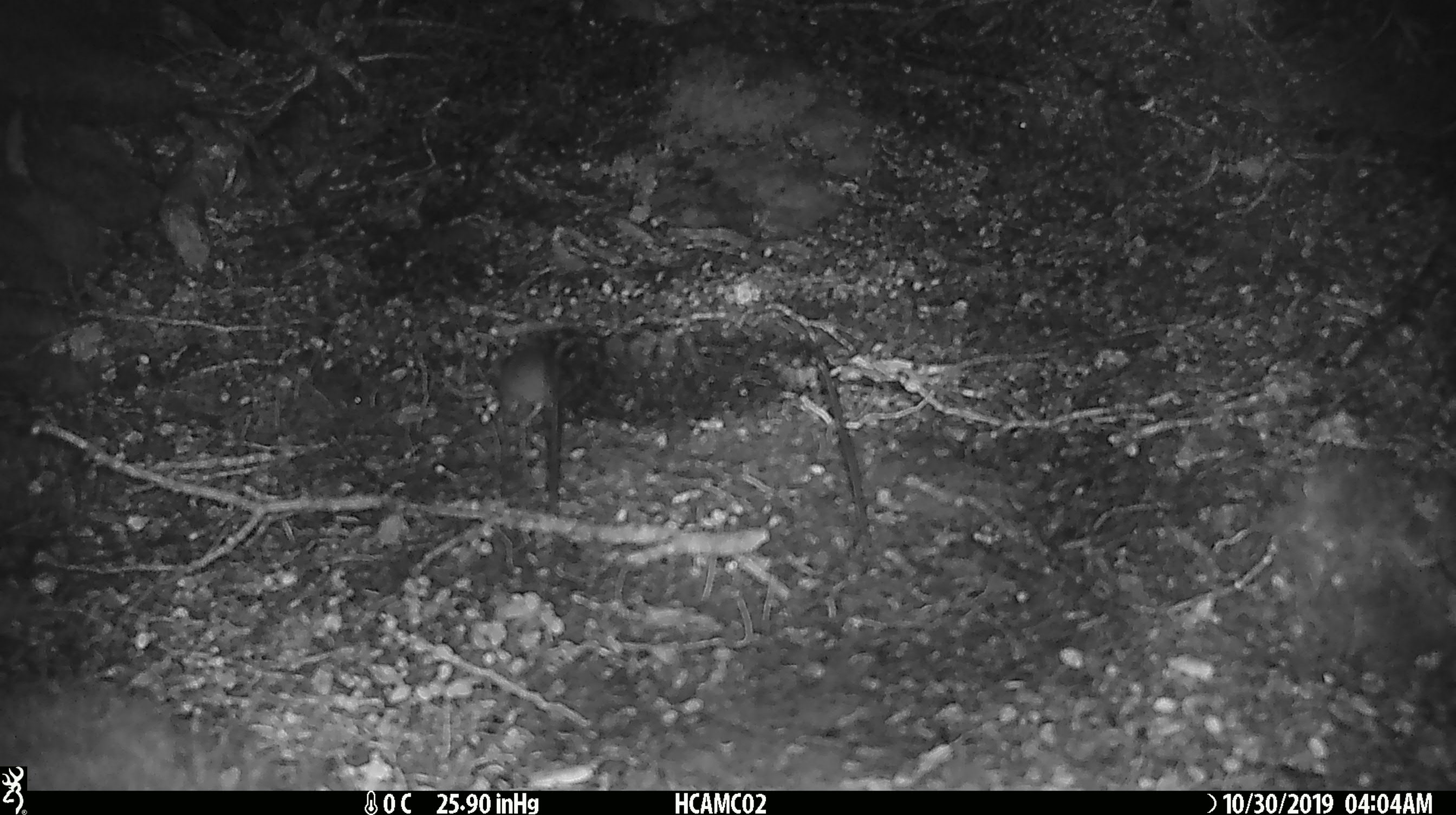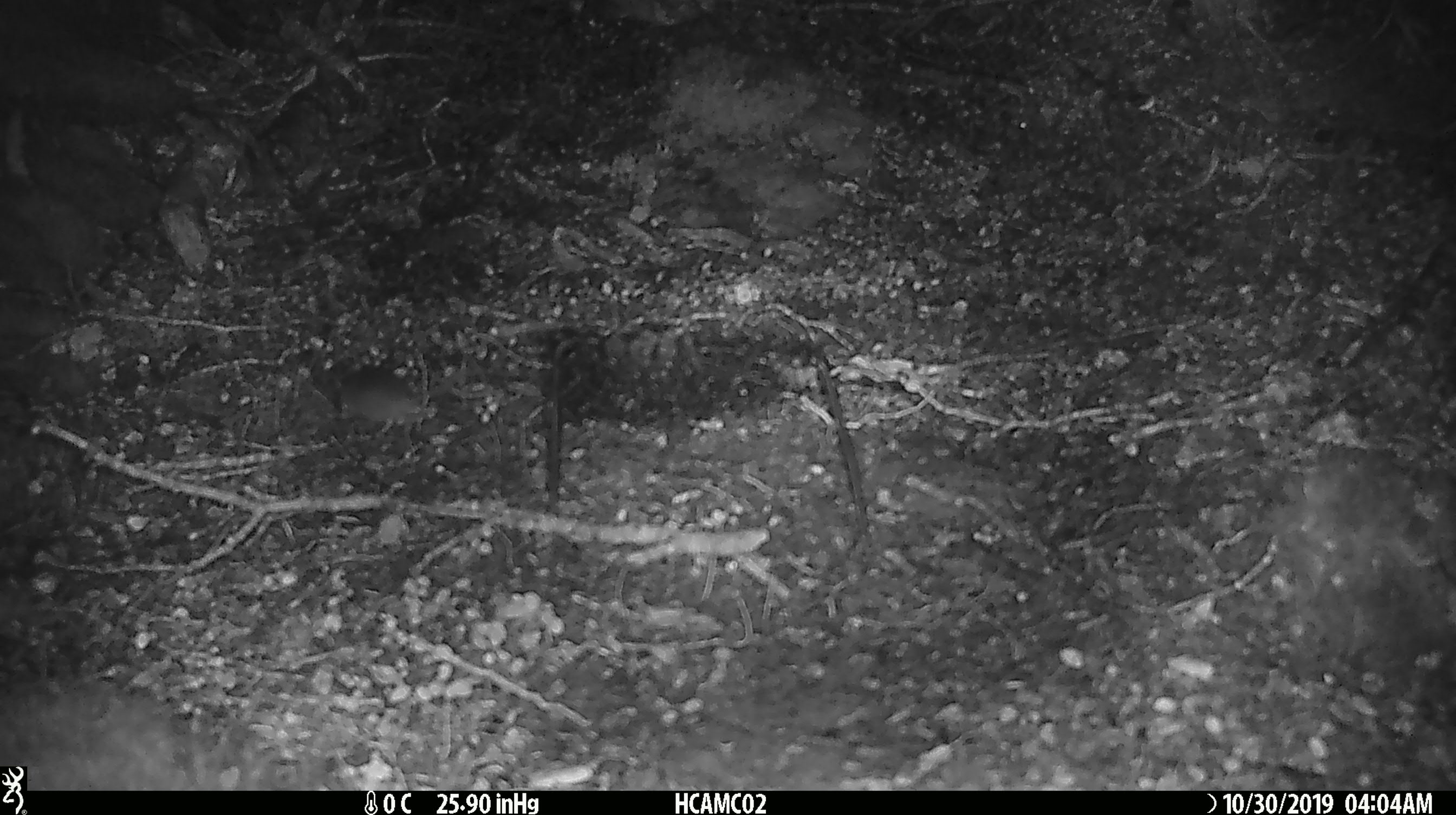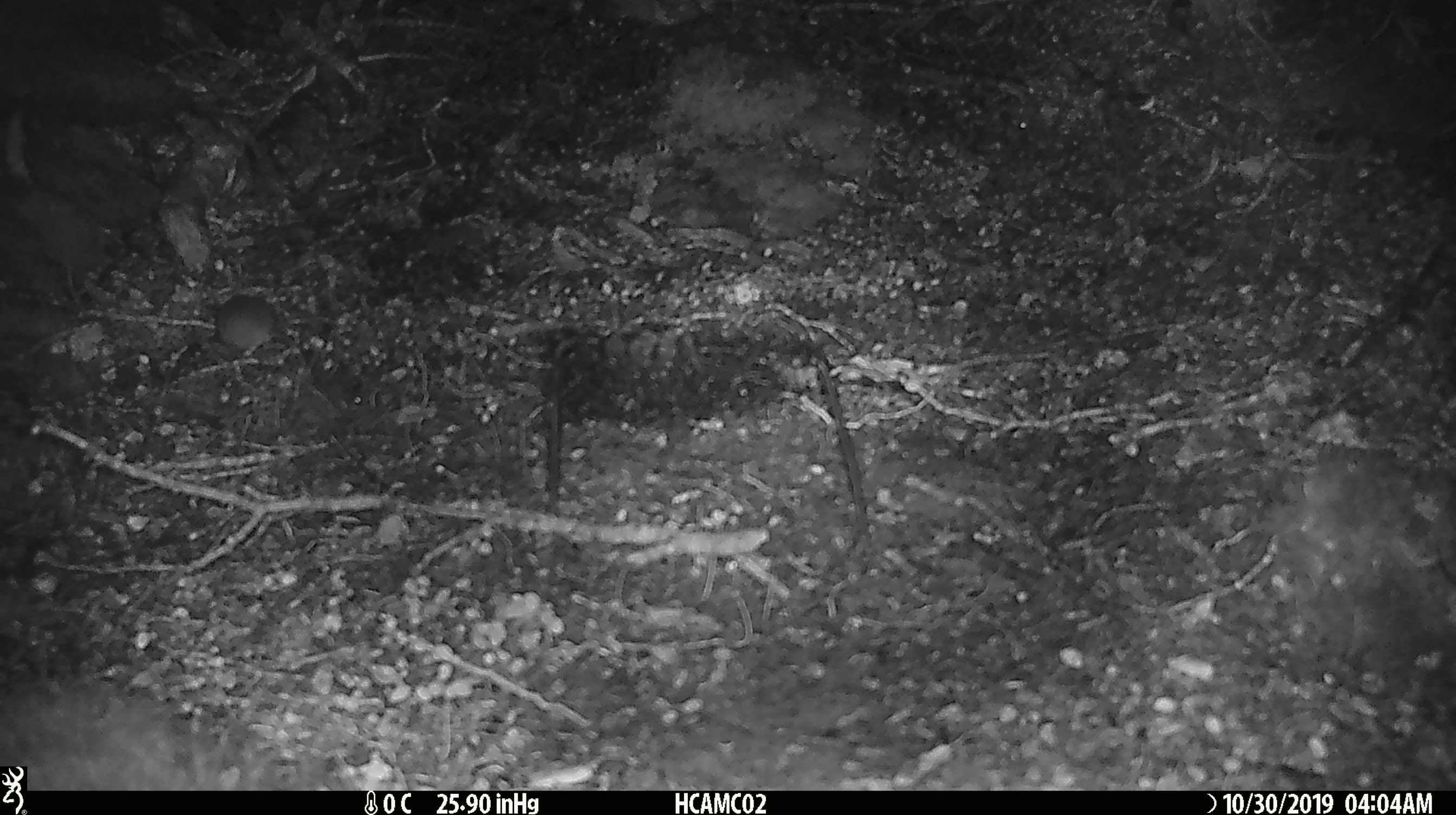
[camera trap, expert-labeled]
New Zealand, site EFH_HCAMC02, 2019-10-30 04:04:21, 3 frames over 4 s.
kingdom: Animalia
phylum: Chordata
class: Mammalia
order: Rodentia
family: Muridae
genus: Mus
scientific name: Mus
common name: mouse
Mouse (Mus).